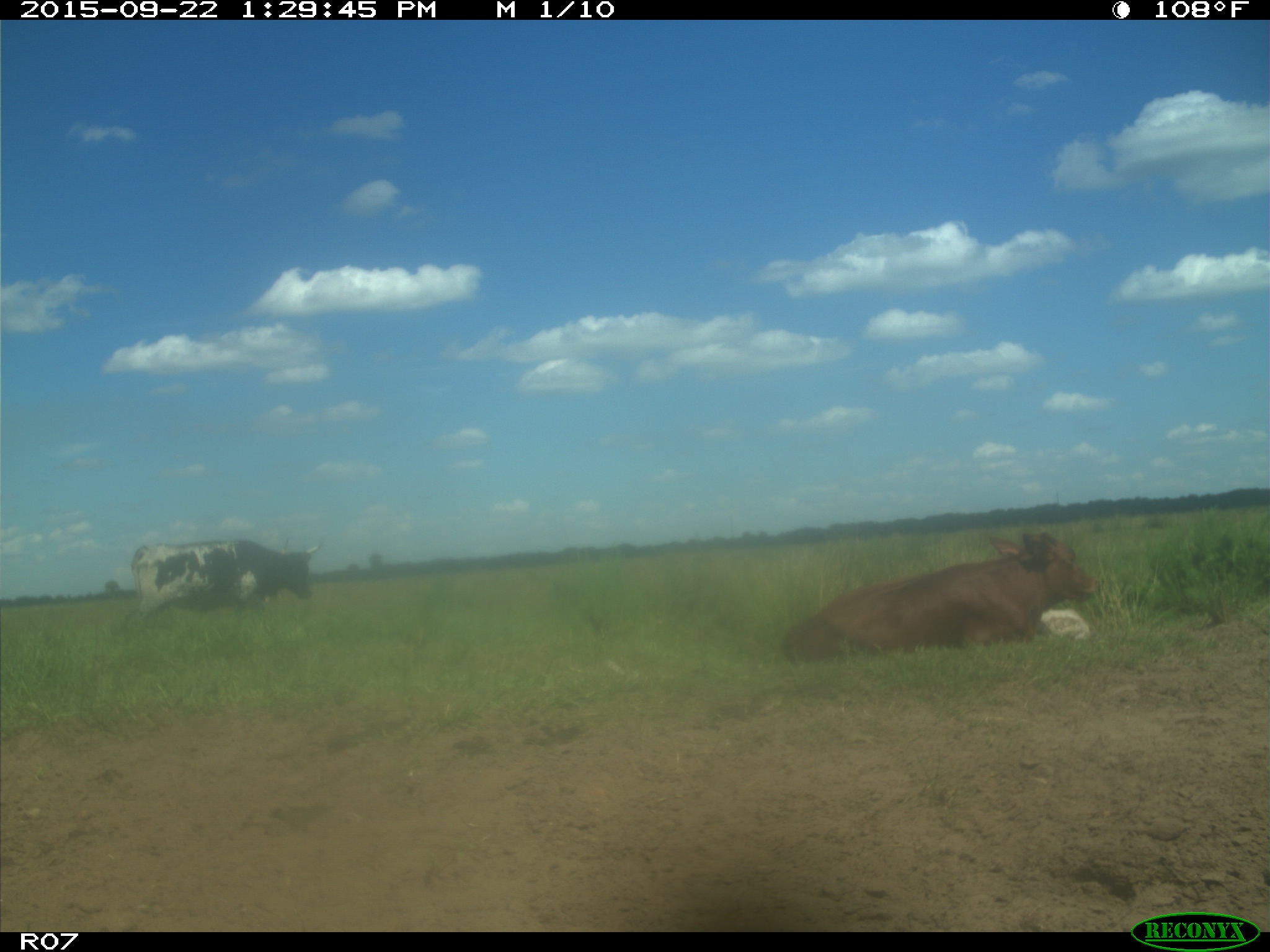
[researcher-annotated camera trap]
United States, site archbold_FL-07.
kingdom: Animalia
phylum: Chordata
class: Mammalia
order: Artiodactyla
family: Bovidae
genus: Bos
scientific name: Bos taurus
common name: domestic cow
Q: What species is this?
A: Bos taurus (domestic cow).